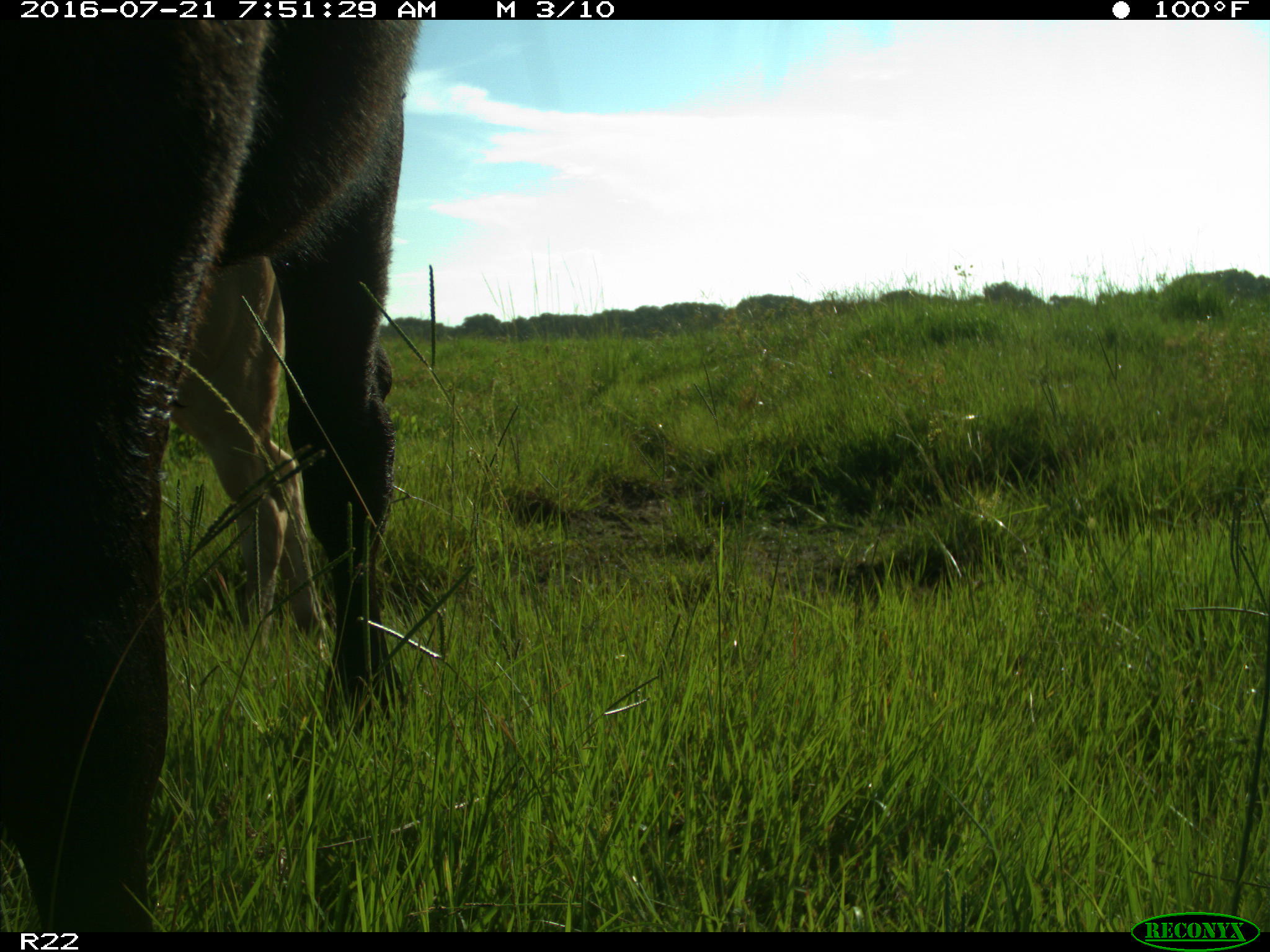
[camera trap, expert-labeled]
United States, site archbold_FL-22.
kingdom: Animalia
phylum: Chordata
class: Mammalia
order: Artiodactyla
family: Bovidae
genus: Bos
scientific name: Bos taurus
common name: domestic cow